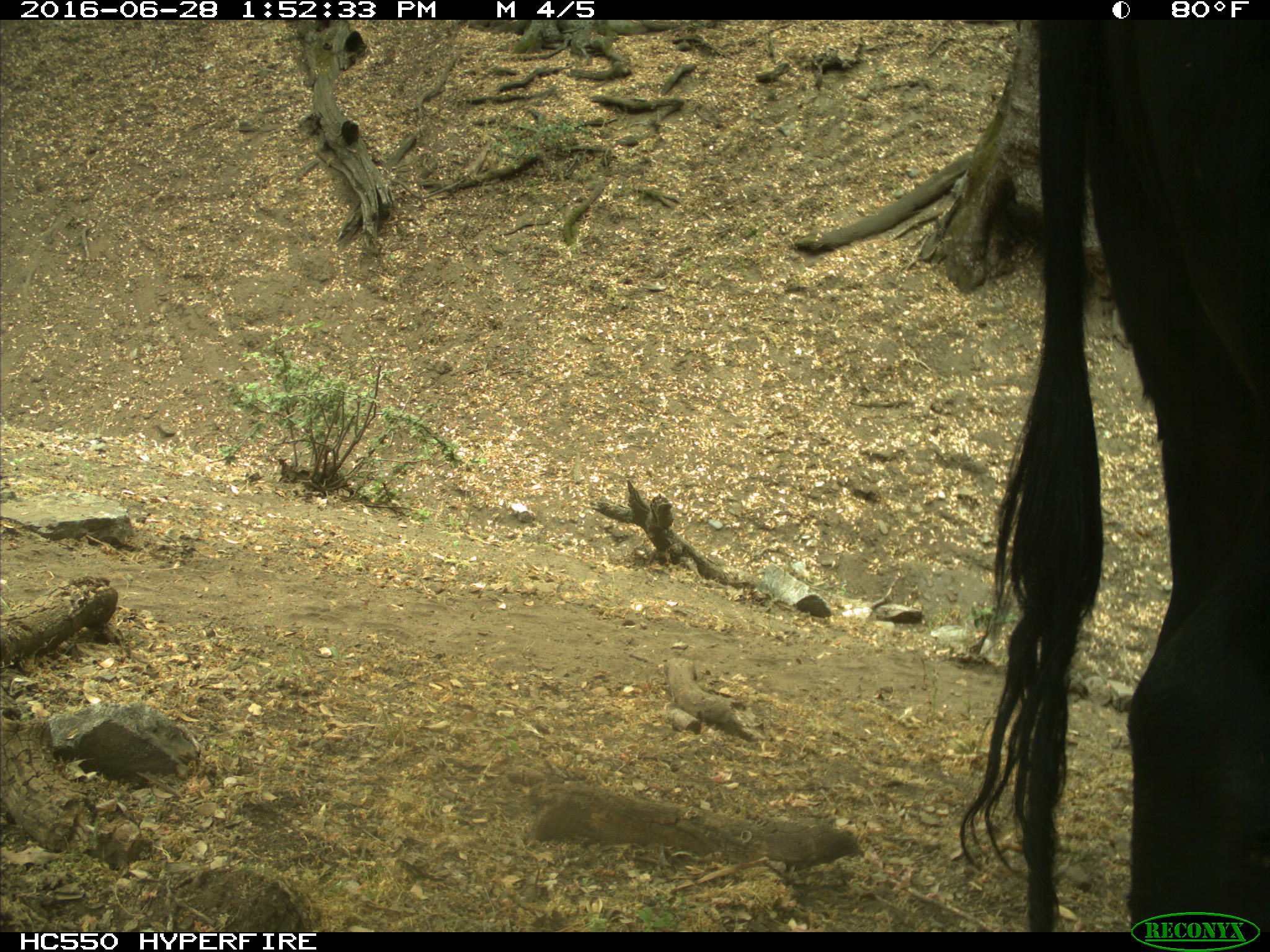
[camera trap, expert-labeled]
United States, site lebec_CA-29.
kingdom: Animalia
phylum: Chordata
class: Mammalia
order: Artiodactyla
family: Bovidae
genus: Bos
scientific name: Bos taurus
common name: domestic cow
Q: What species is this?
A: Bos taurus (domestic cow).